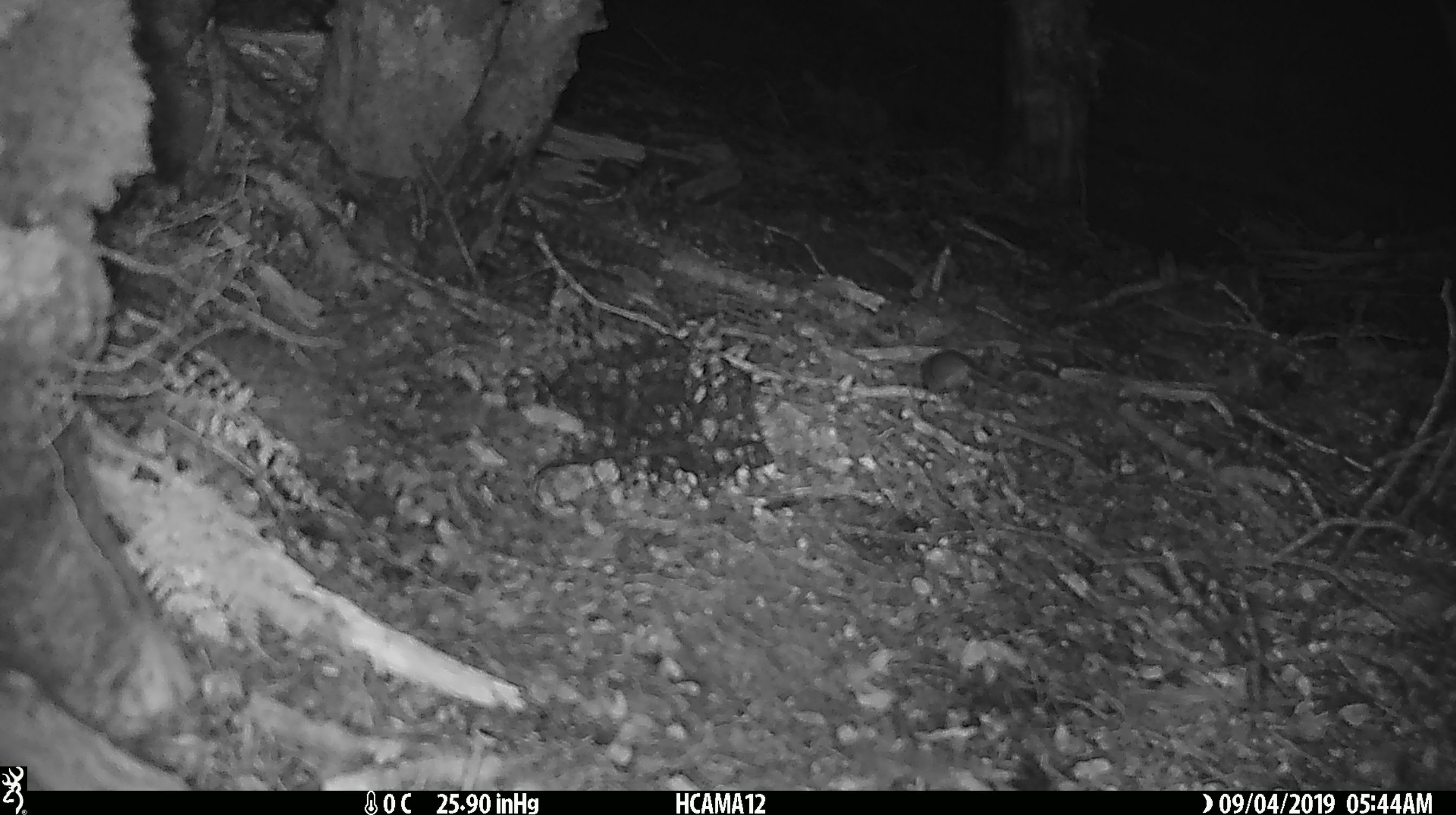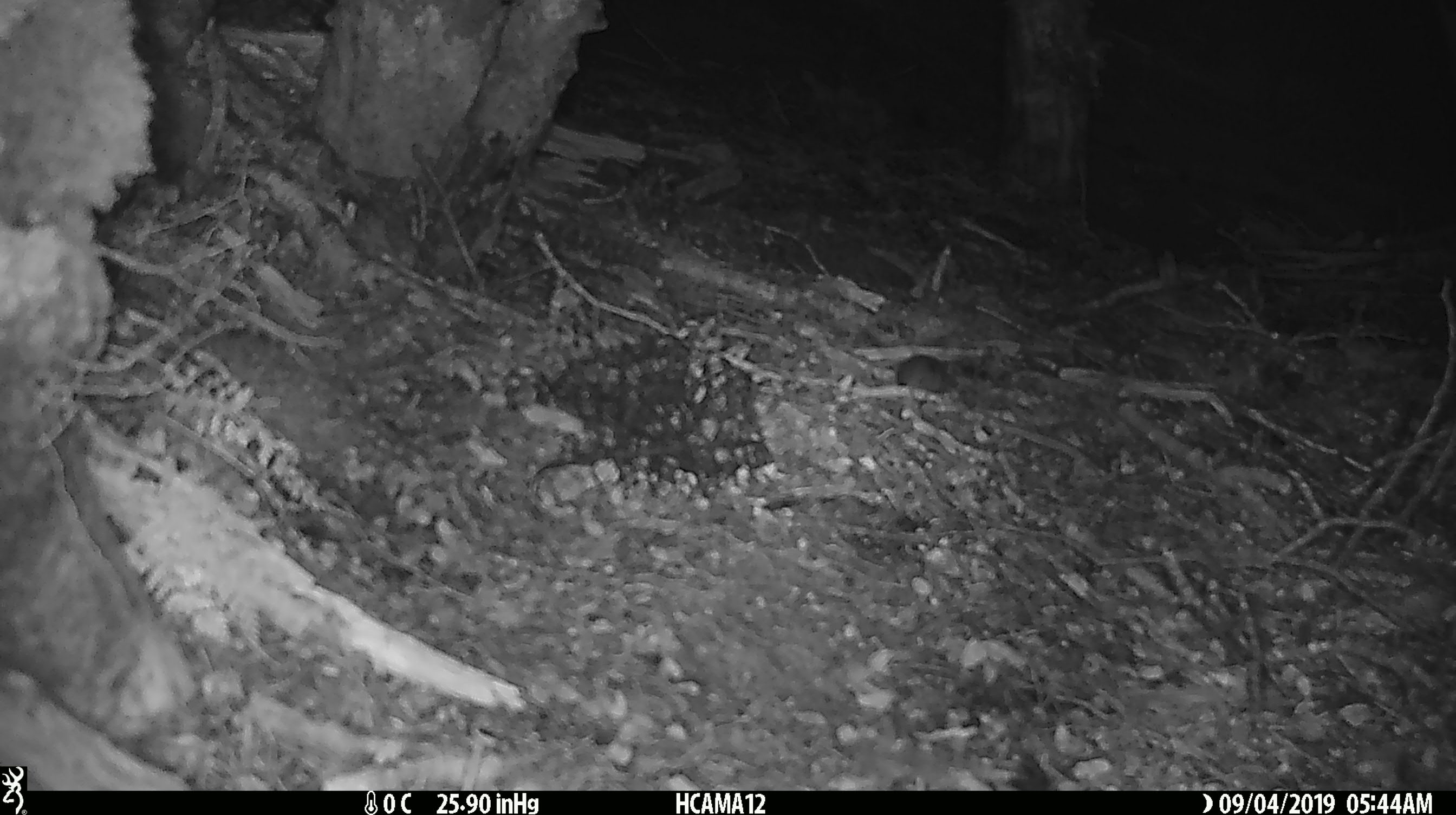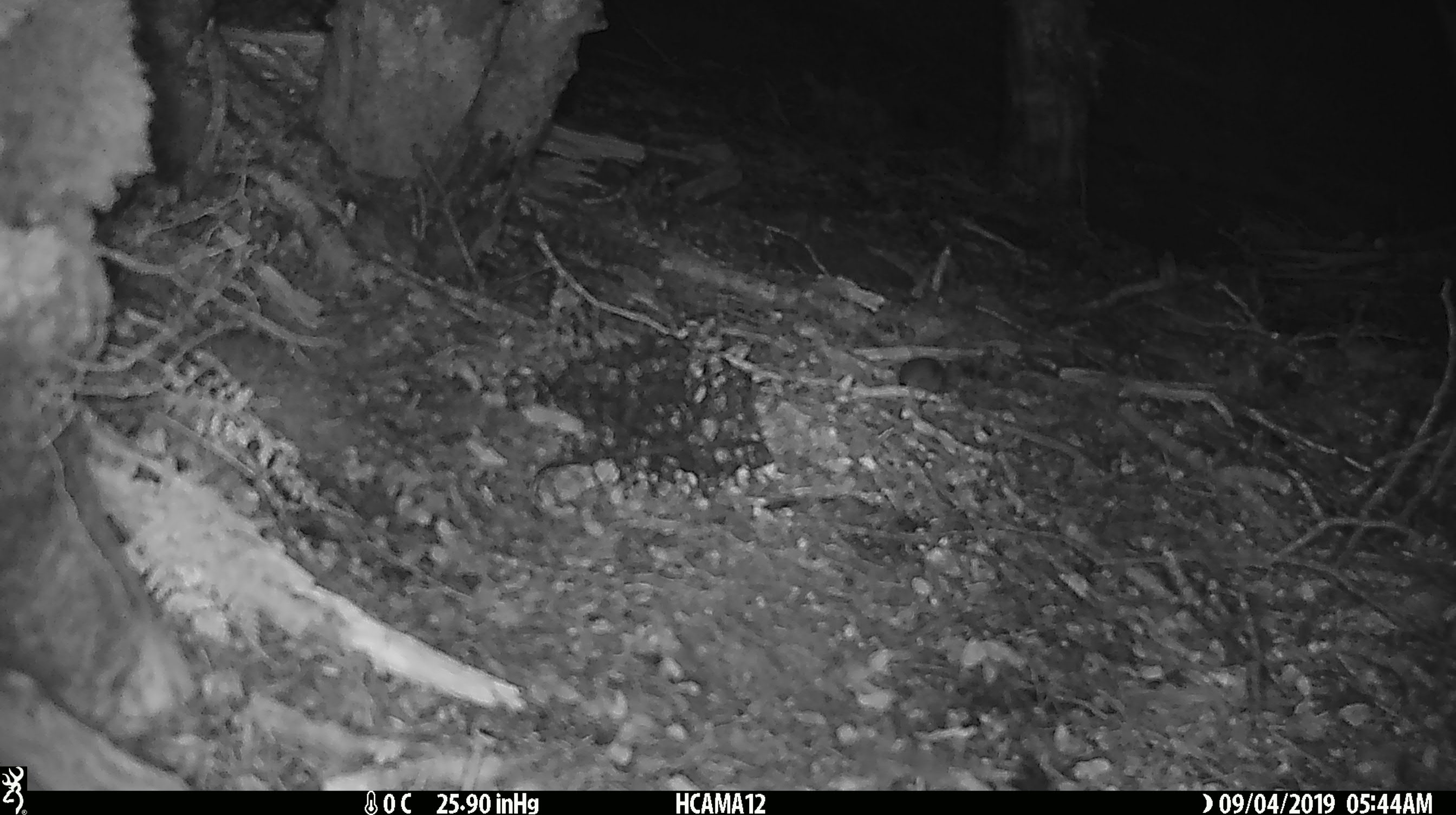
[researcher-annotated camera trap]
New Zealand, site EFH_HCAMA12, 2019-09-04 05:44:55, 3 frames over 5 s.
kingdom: Animalia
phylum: Chordata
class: Mammalia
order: Rodentia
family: Muridae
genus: Mus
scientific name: Mus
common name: mouse